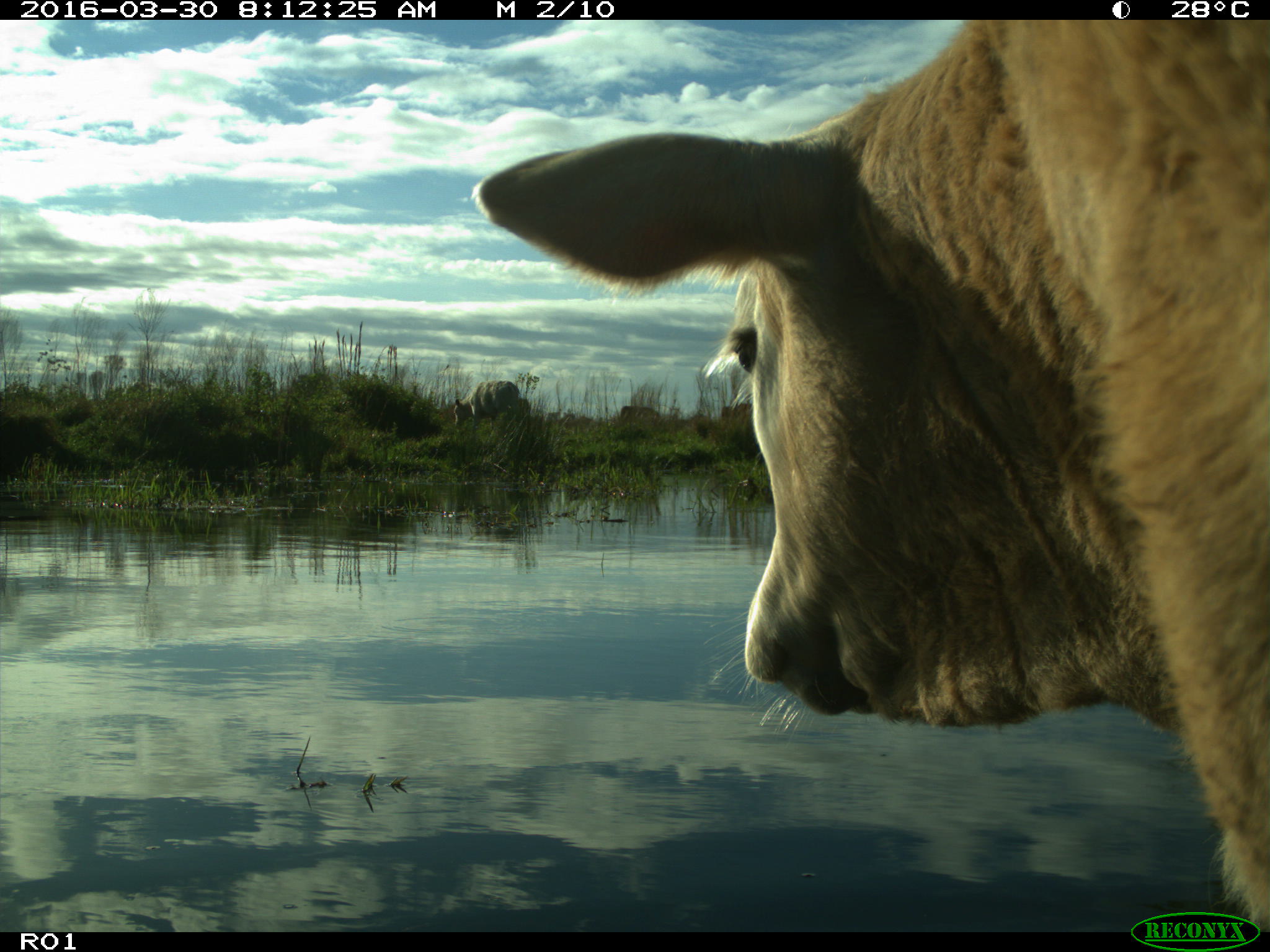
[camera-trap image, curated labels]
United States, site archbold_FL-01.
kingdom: Animalia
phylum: Chordata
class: Mammalia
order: Artiodactyla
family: Bovidae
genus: Bos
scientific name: Bos taurus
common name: domestic cow